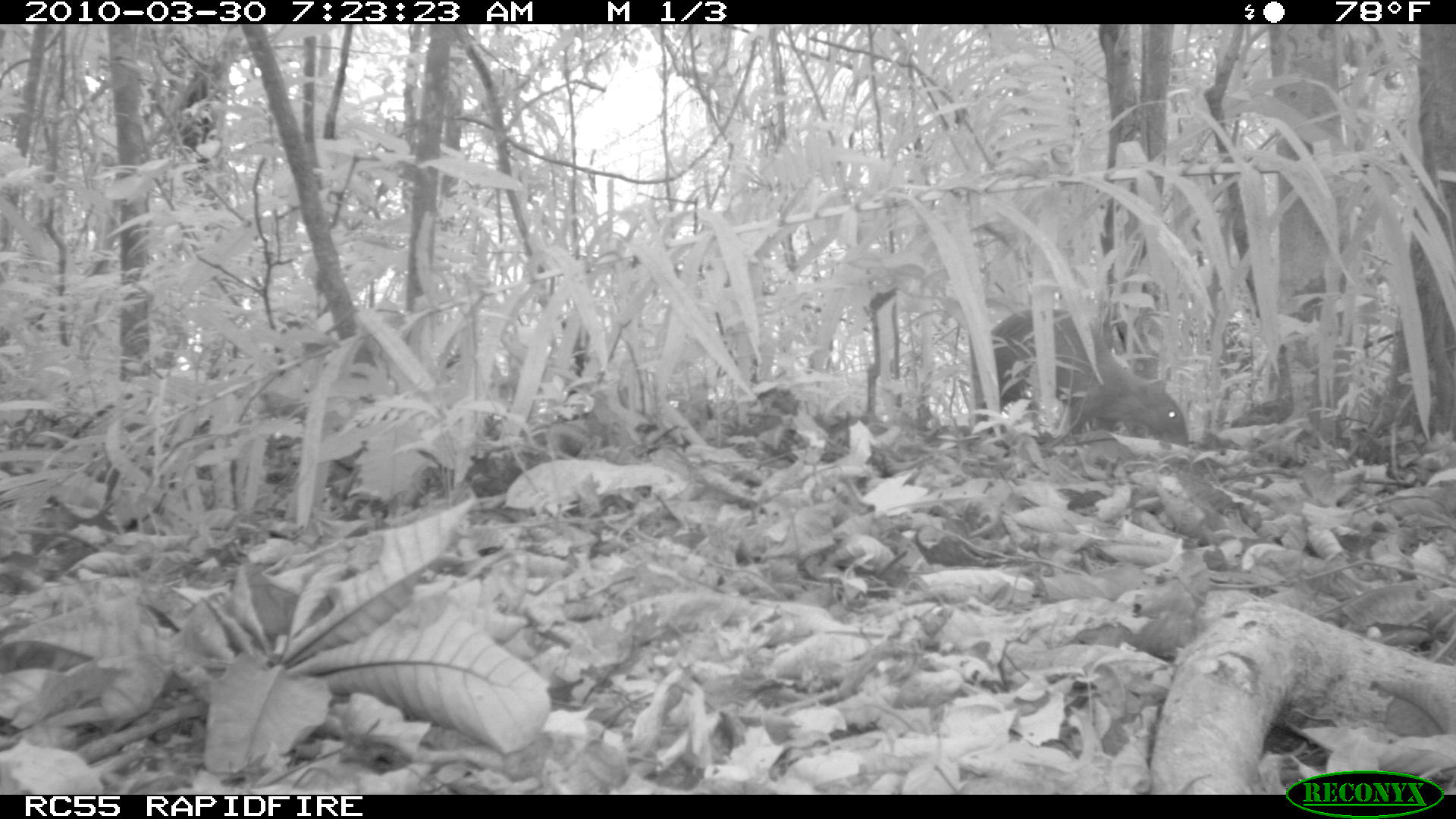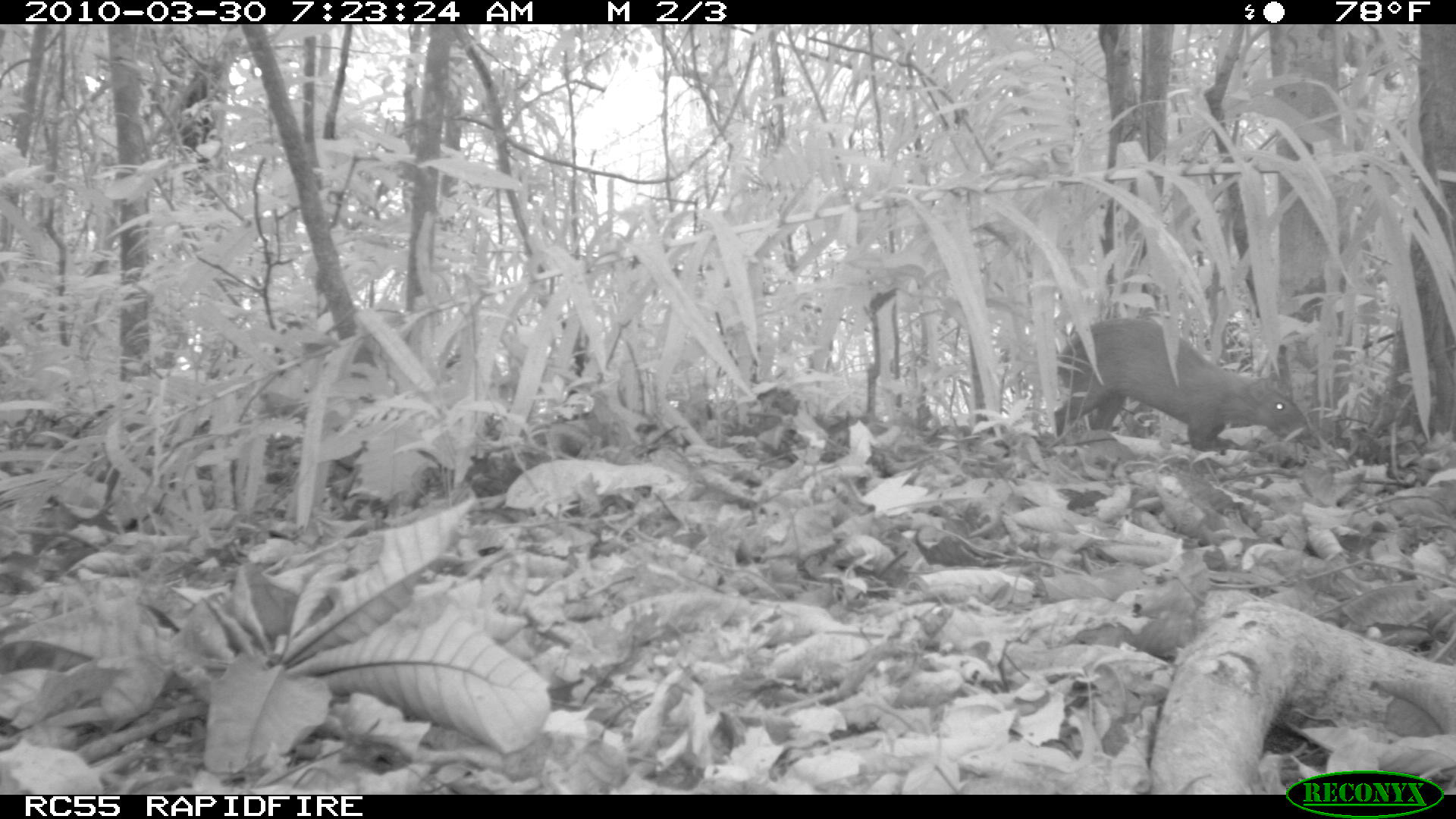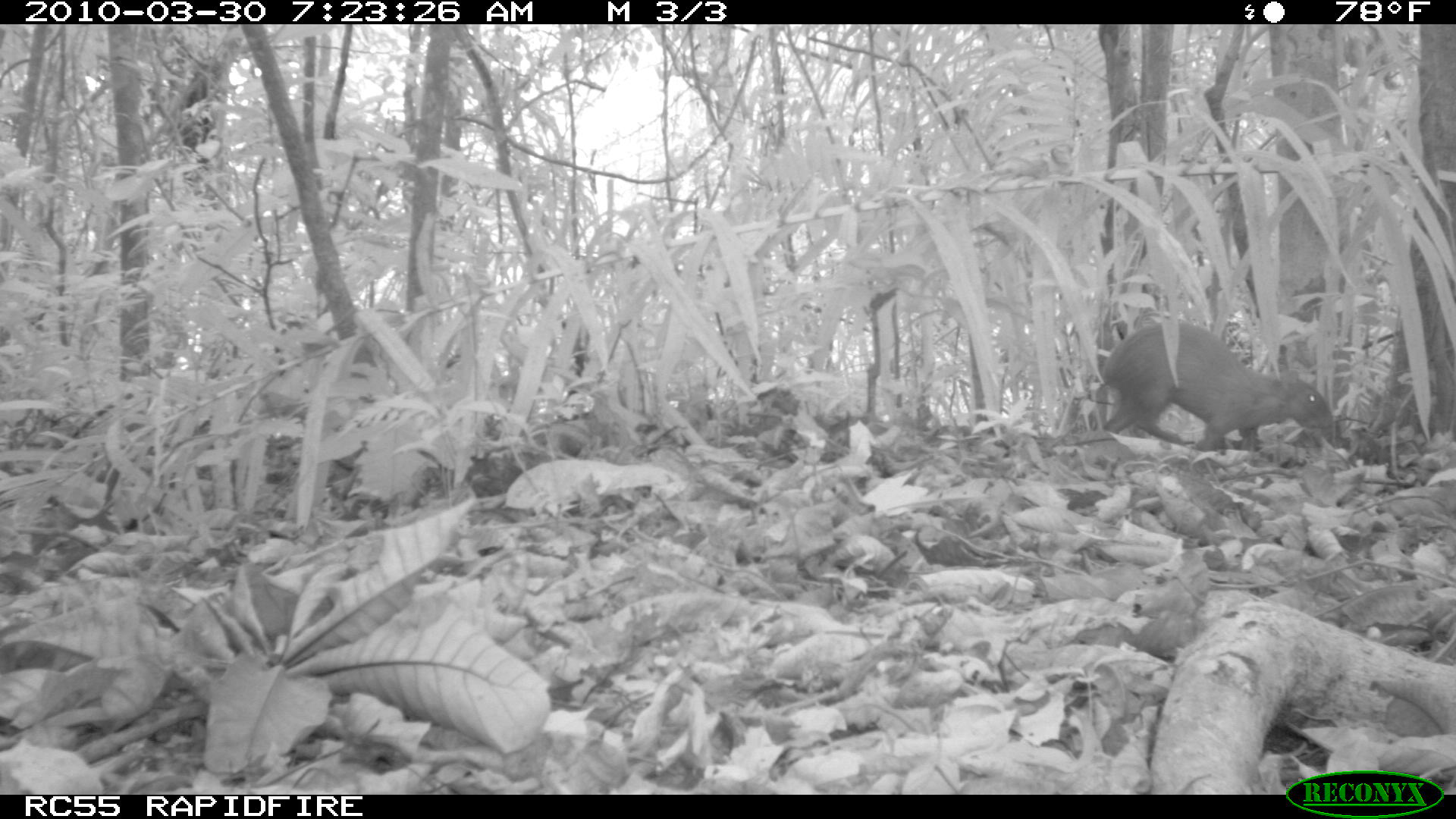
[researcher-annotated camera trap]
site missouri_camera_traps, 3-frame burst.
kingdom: Animalia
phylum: Chordata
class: Mammalia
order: Rodentia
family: Dasyproctidae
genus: Dasyprocta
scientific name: Dasyprocta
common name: agouti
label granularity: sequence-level